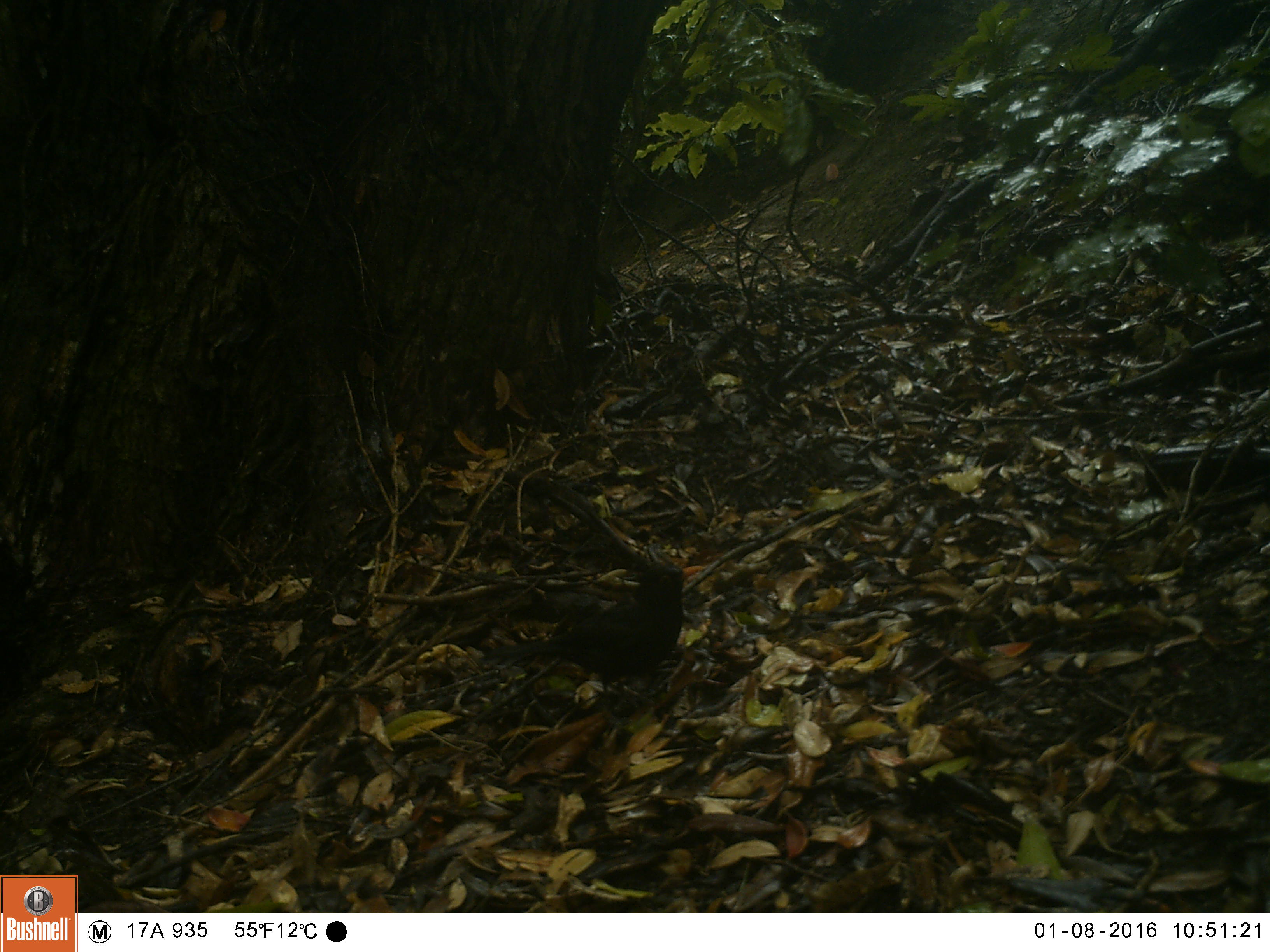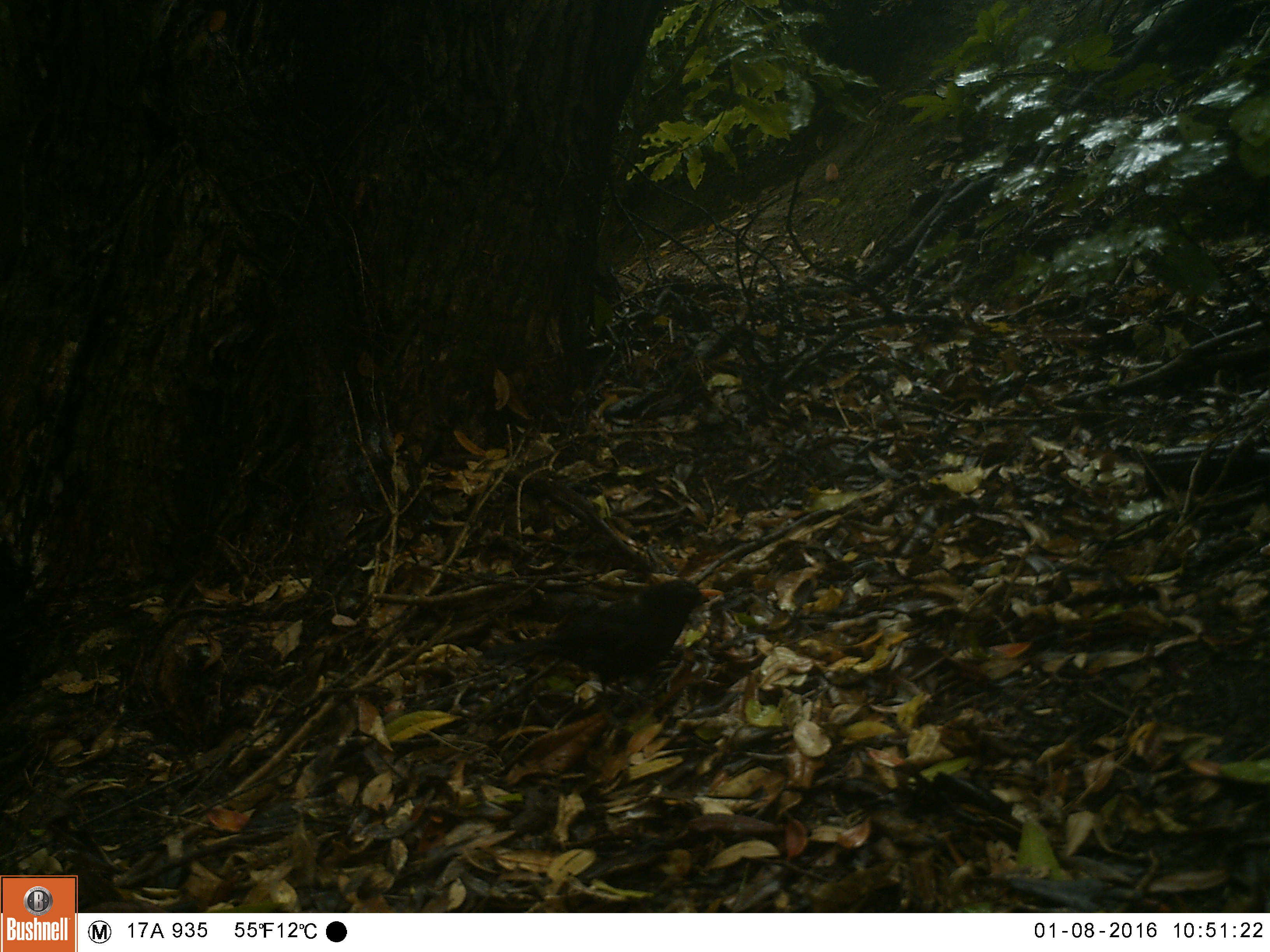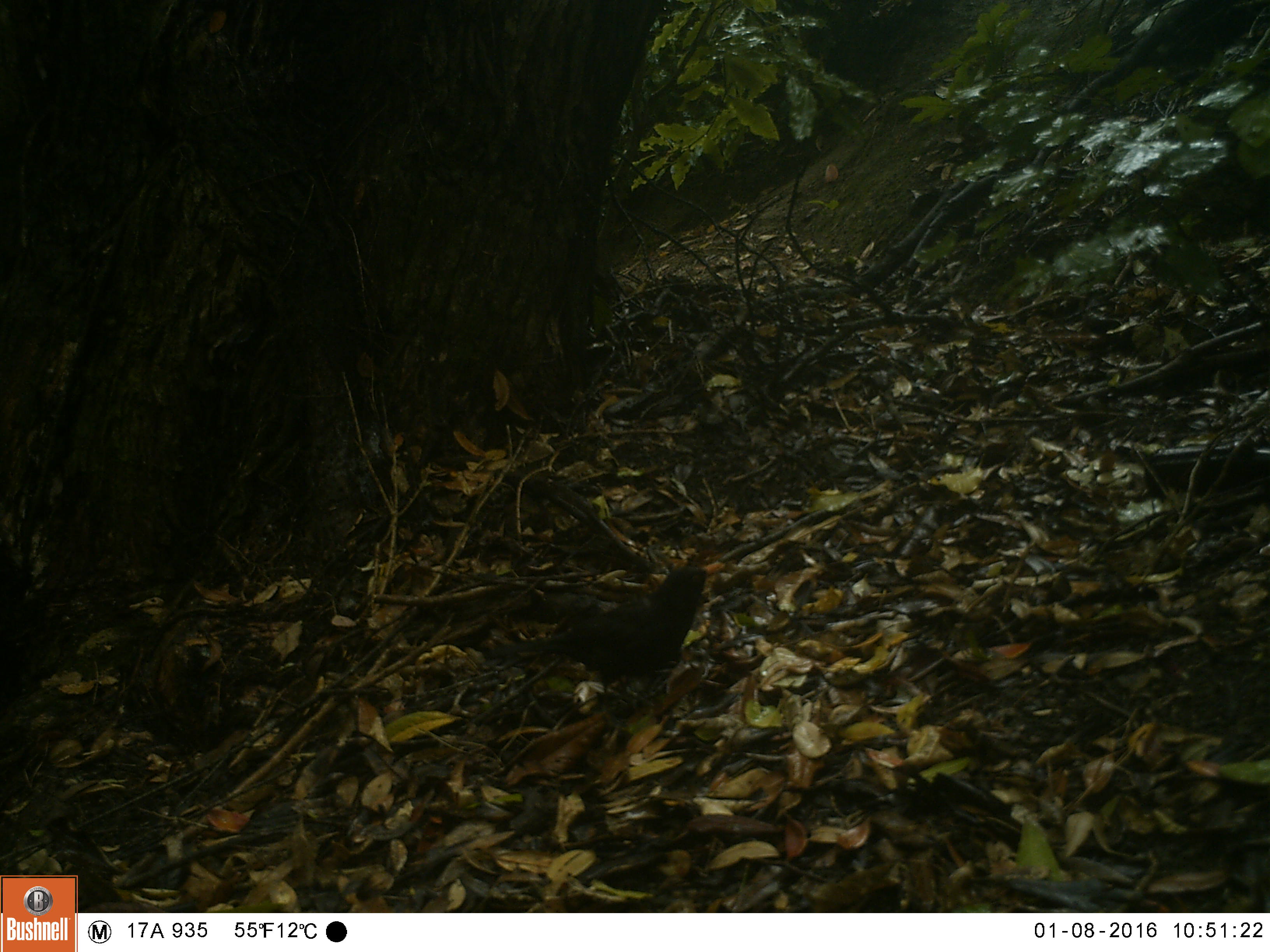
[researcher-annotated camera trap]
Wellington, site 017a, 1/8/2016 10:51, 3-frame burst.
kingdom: Animalia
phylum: Chordata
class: Aves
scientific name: Aves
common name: bird